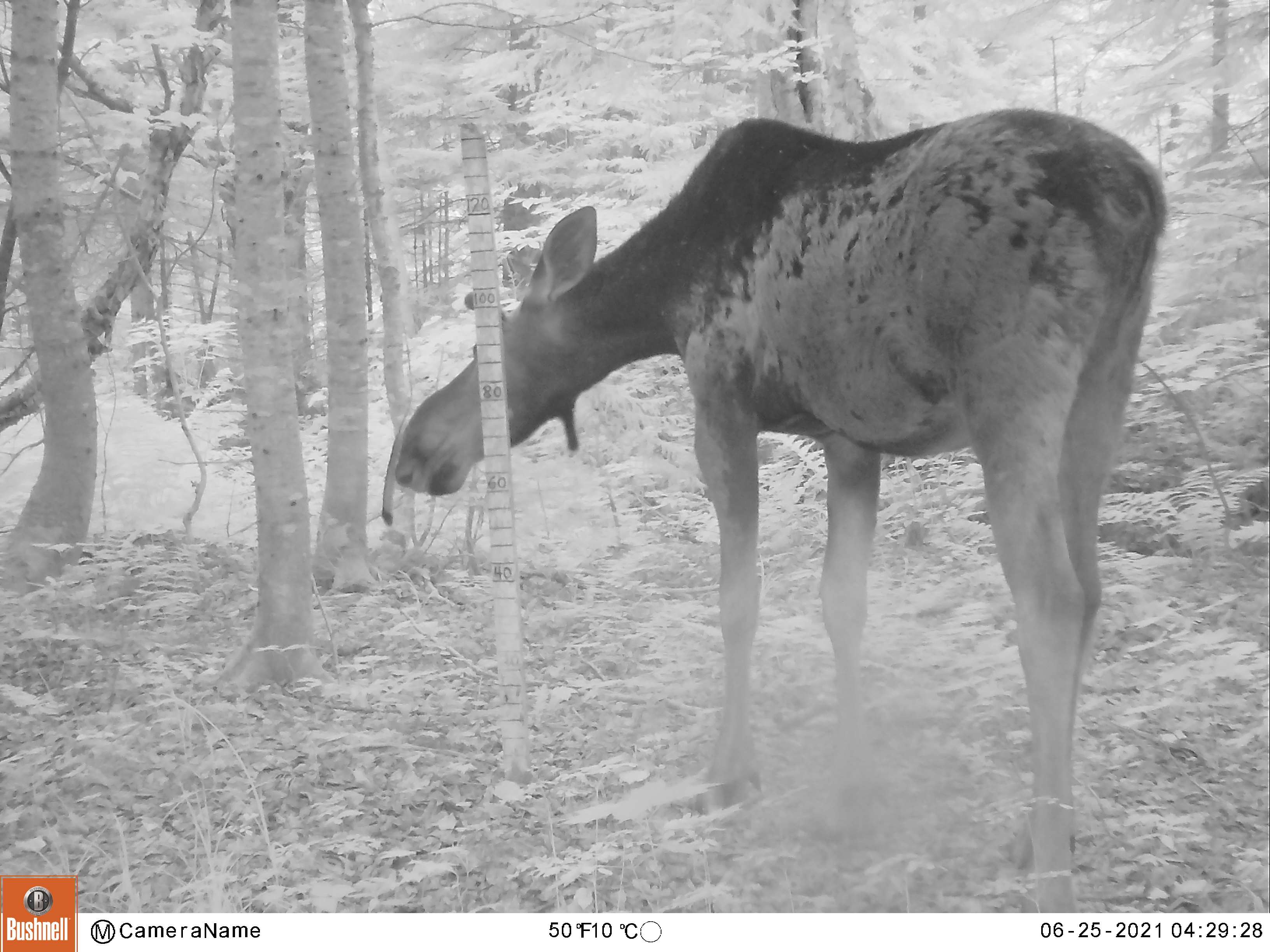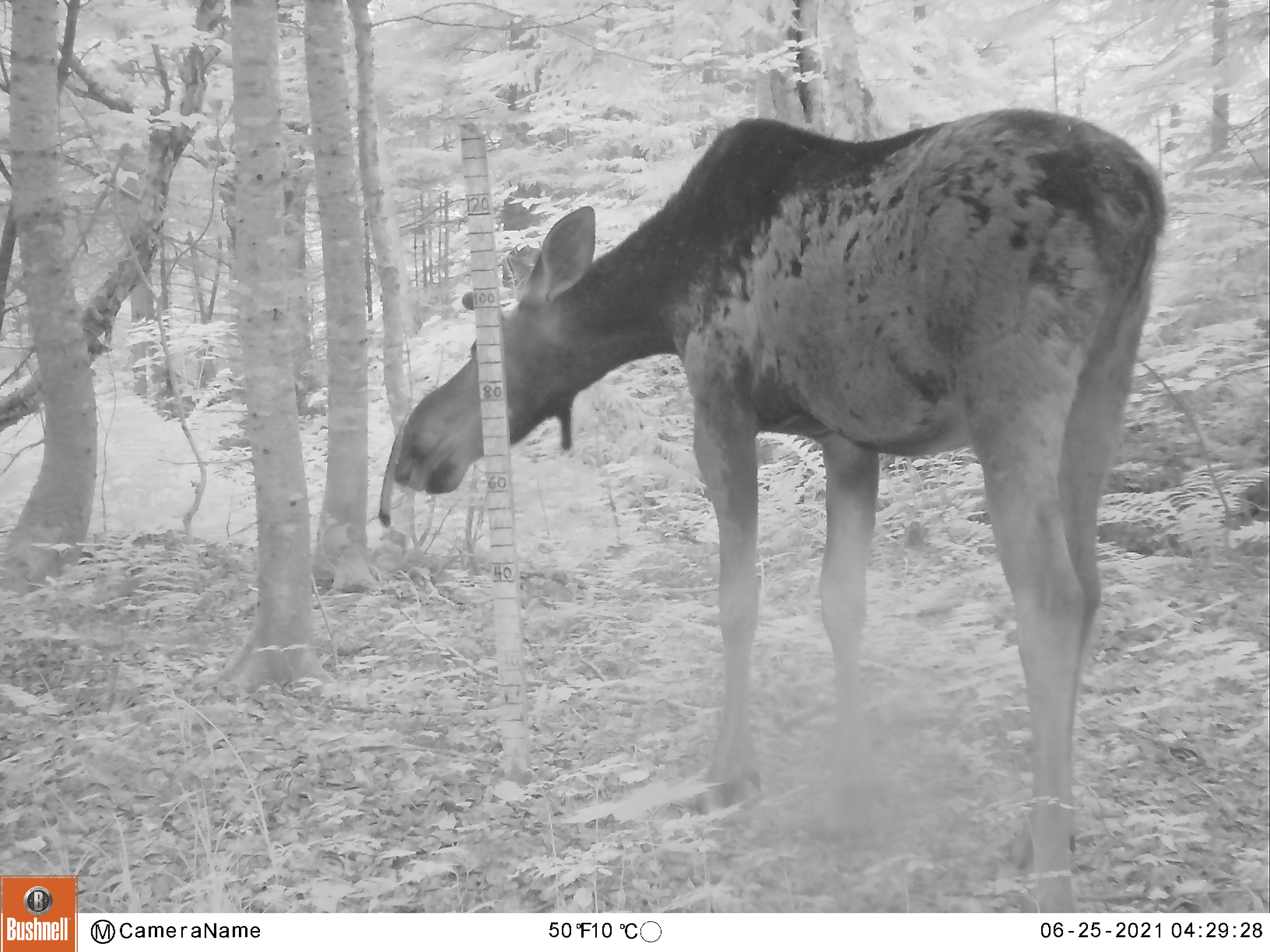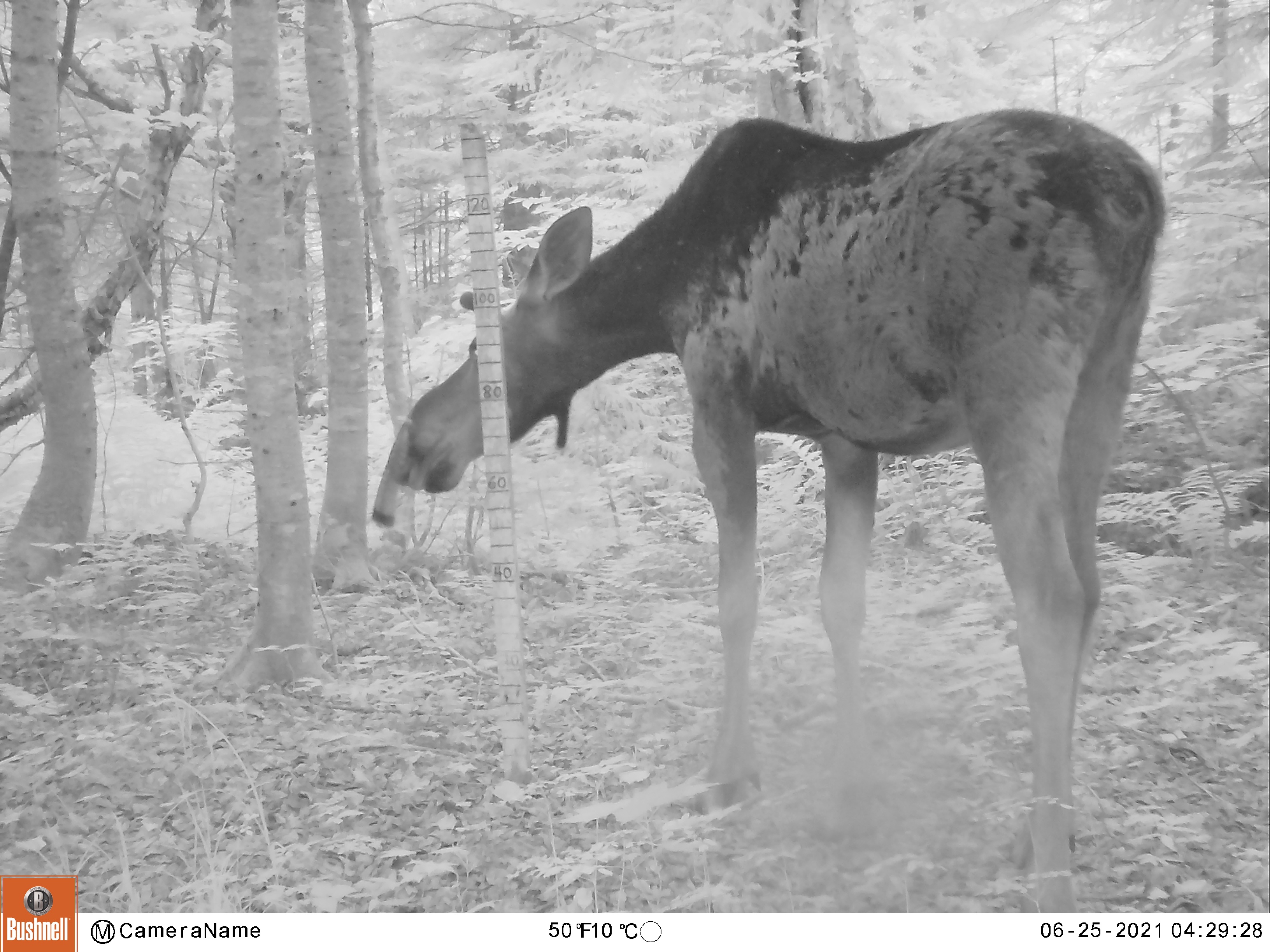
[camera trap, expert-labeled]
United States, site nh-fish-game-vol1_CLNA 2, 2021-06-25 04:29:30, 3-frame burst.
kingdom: Animalia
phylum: Chordata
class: Mammalia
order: Artiodactyla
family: Cervidae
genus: Alces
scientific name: Alces alces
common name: moose